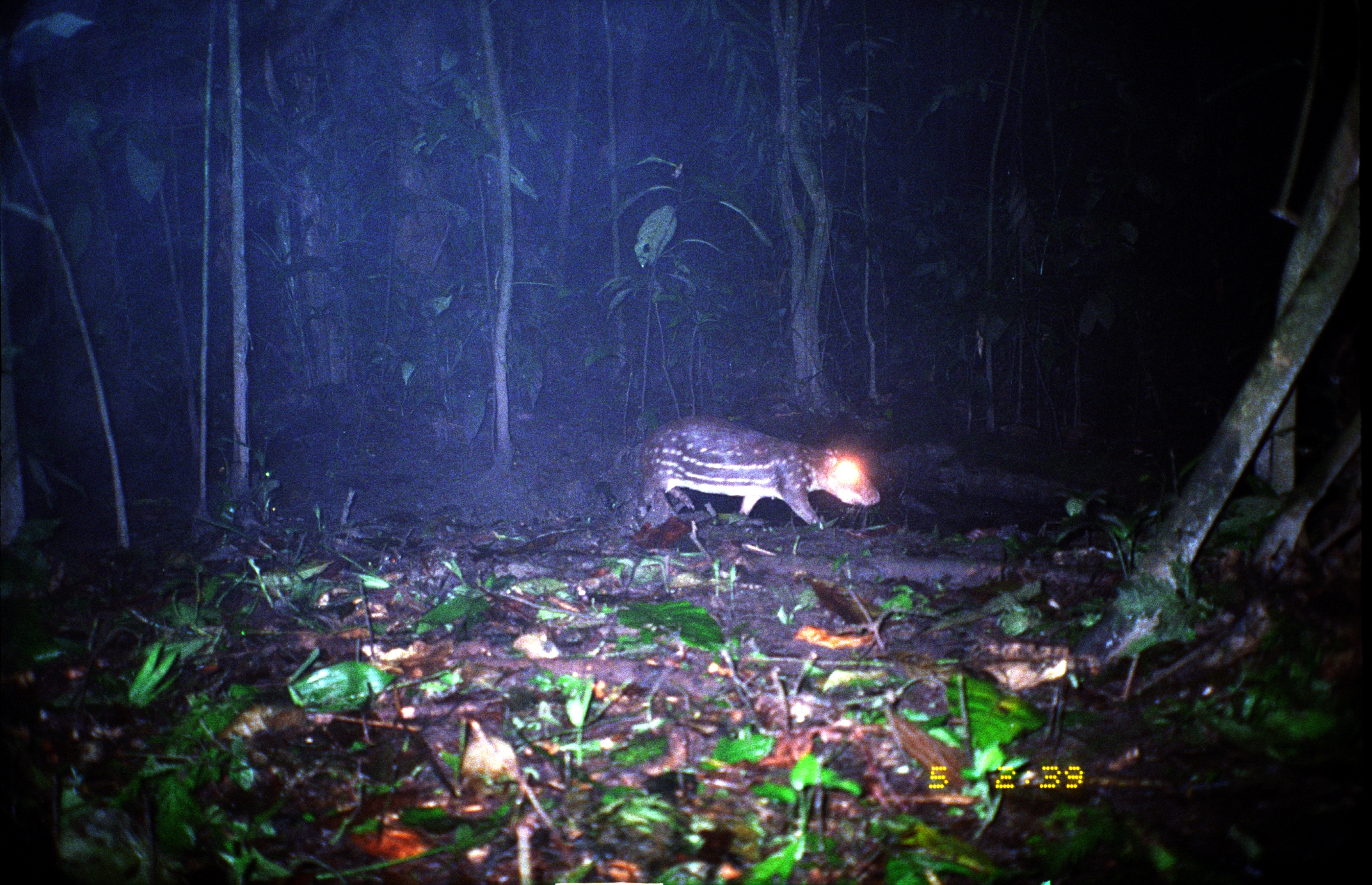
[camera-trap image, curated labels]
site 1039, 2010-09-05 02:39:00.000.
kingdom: Animalia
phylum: Chordata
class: Mammalia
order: Rodentia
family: Cuniculidae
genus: Cuniculus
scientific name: Cuniculus paca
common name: spotted paca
Cuniculus paca (spotted paca).